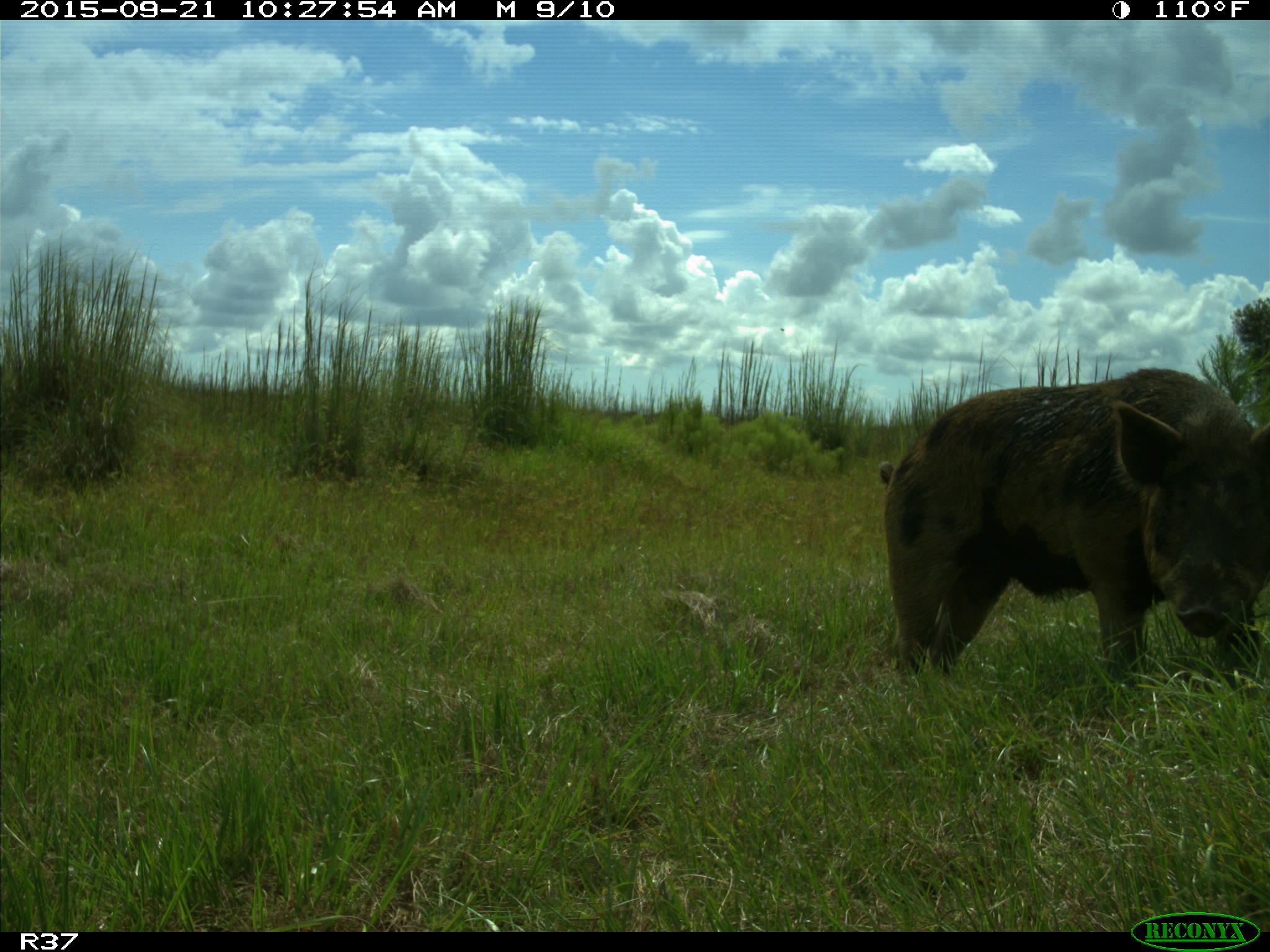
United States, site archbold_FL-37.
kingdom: Animalia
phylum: Chordata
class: Mammalia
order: Artiodactyla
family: Suidae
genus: Sus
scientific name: Sus scrofa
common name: wild boar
Sus scrofa (wild boar).